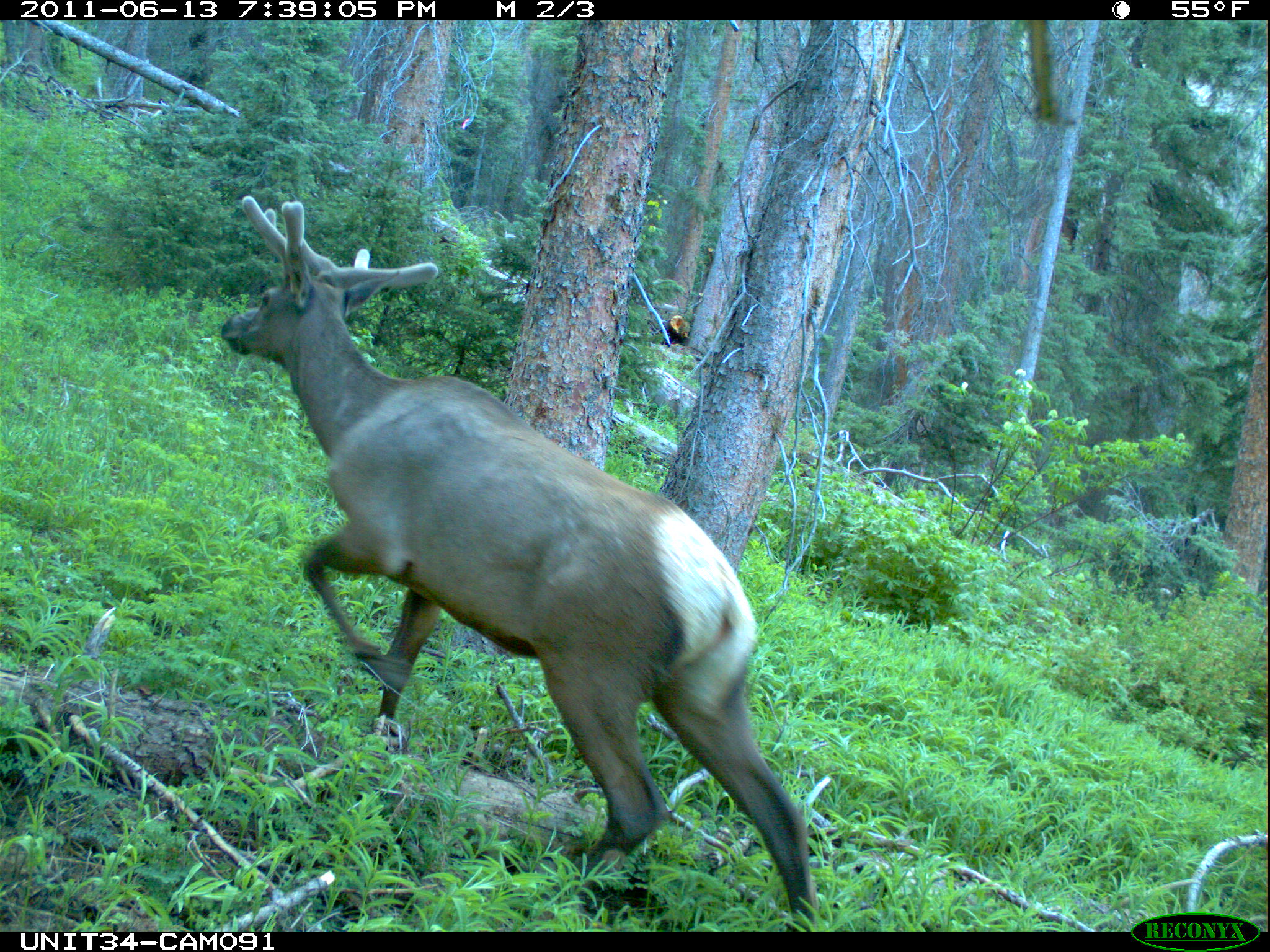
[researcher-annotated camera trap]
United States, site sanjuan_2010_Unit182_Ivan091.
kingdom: Animalia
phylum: Chordata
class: Mammalia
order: Artiodactyla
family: Cervidae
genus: Cervus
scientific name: Cervus elaphus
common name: red deer